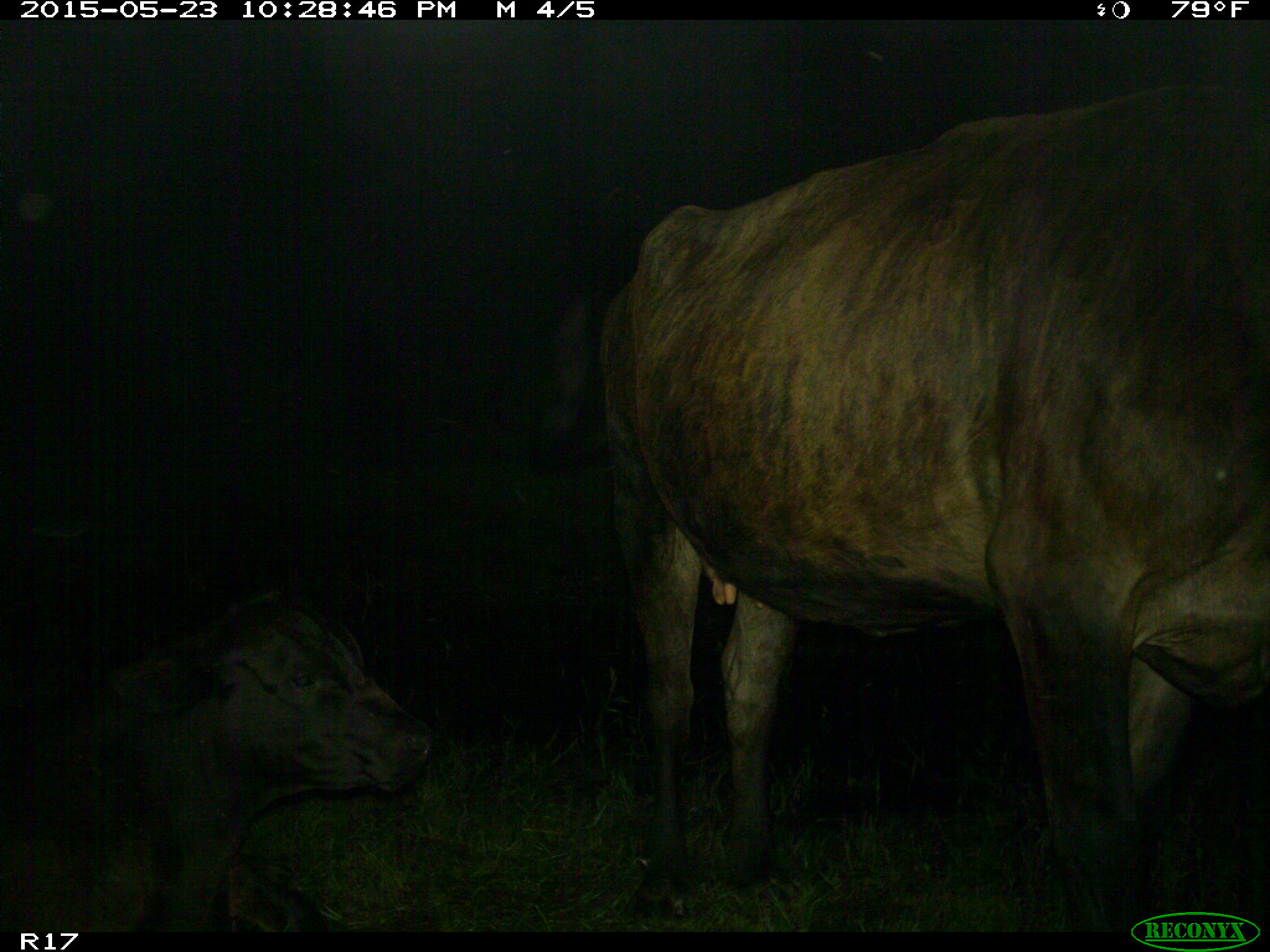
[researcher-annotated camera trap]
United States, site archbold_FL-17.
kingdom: Animalia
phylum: Chordata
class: Mammalia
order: Artiodactyla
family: Bovidae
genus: Bos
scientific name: Bos taurus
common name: domestic cow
Bos taurus (domestic cow).